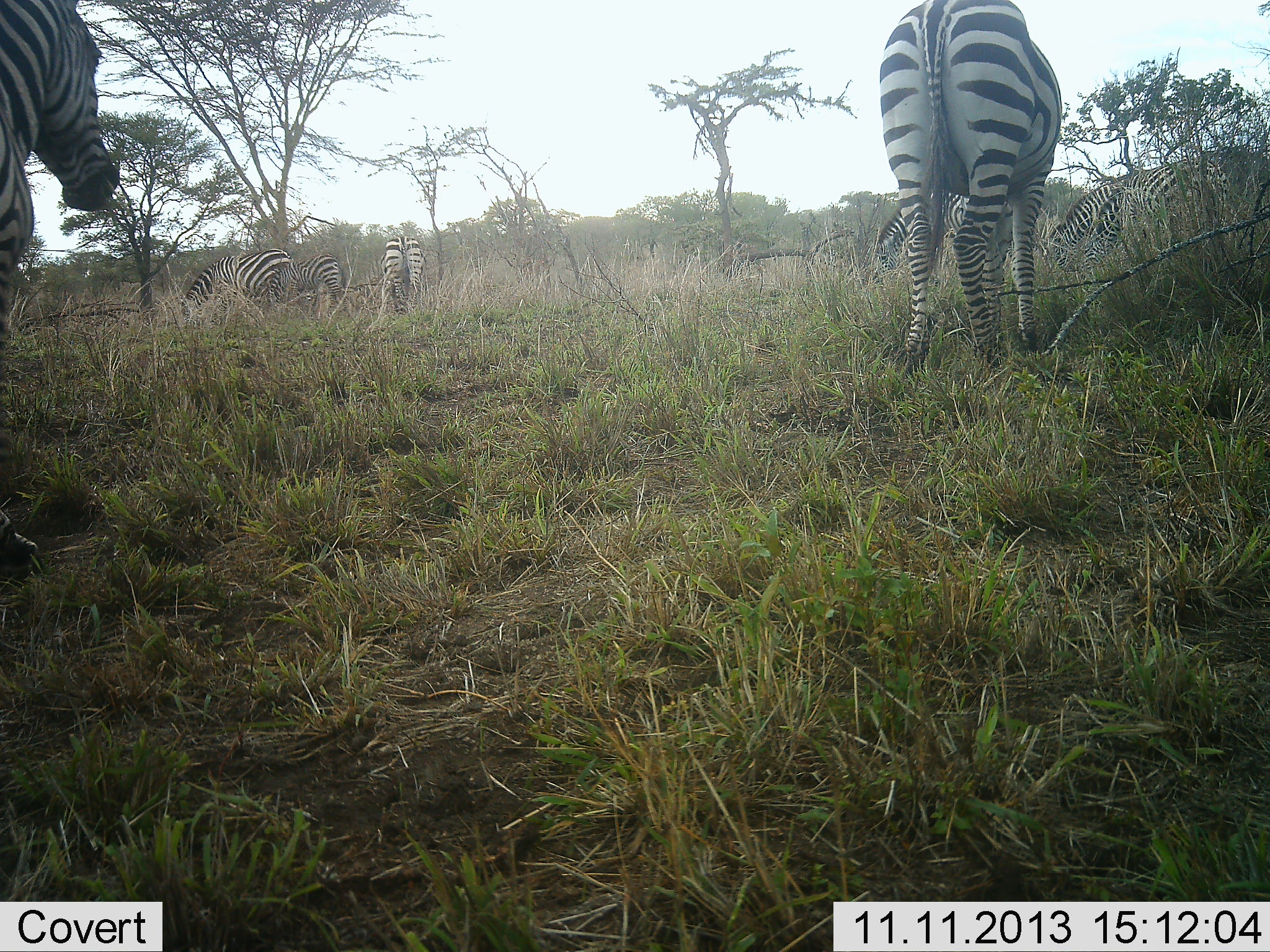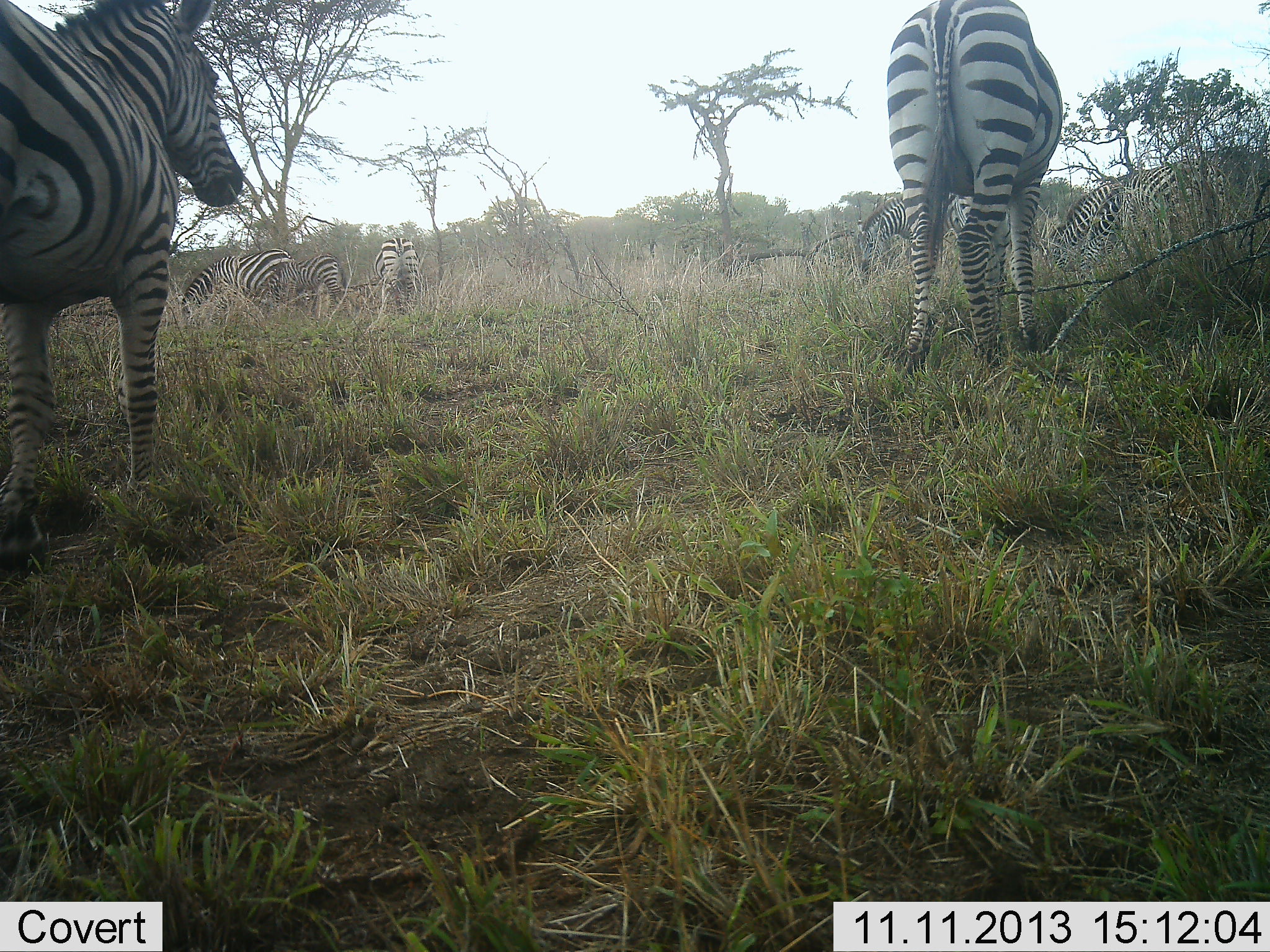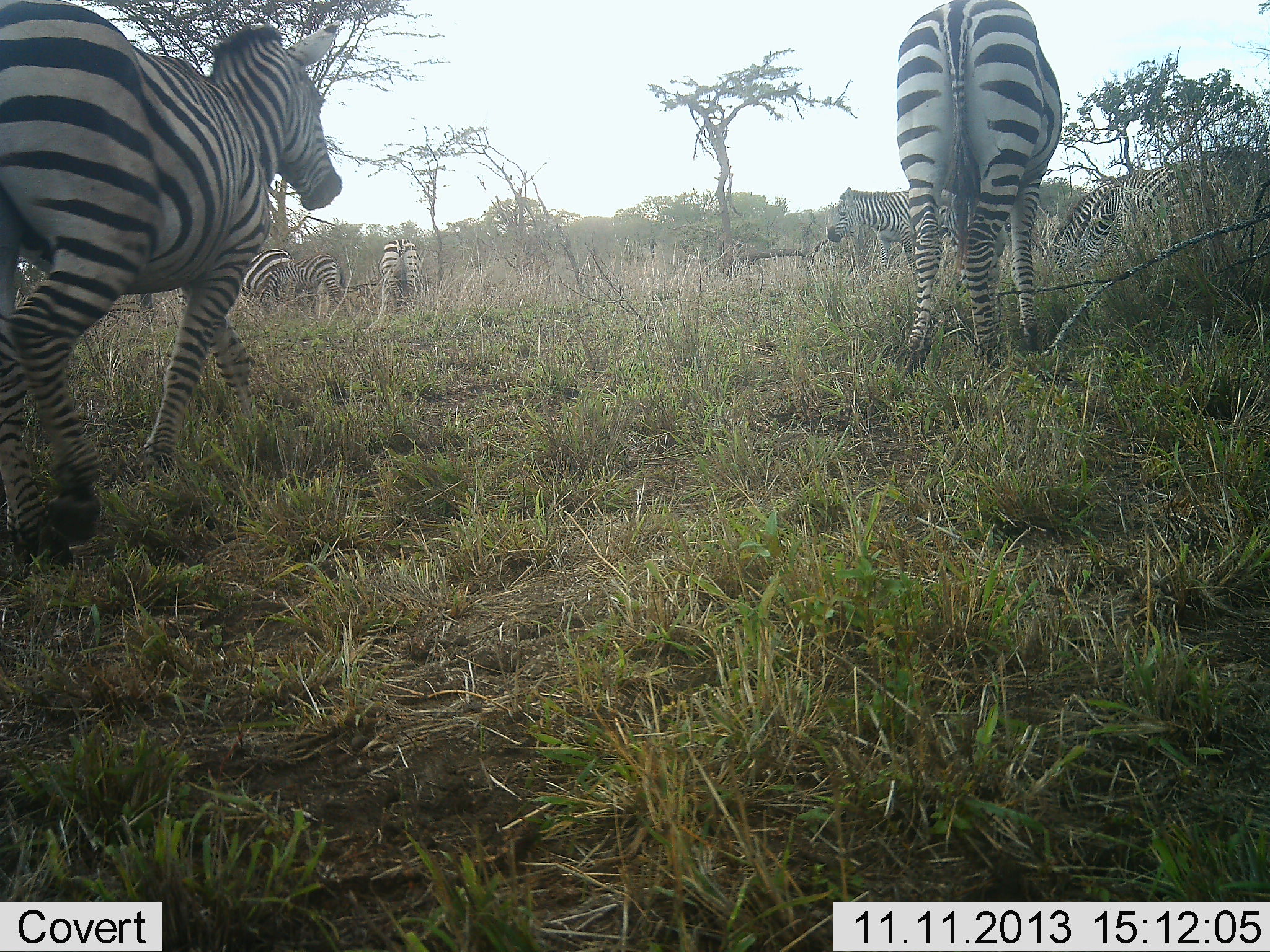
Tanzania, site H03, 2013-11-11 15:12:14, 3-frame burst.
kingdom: Animalia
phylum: Chordata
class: Mammalia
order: Perissodactyla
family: Equidae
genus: Equus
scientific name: Equus quagga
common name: plains zebra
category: zebra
Zebra (plains zebra) (Equus quagga), count 8. Behavior (volunteer vote fractions): standing 40%, resting 0%, moving 80%, interacting 0%. Young present (vote fraction): 0%. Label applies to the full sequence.